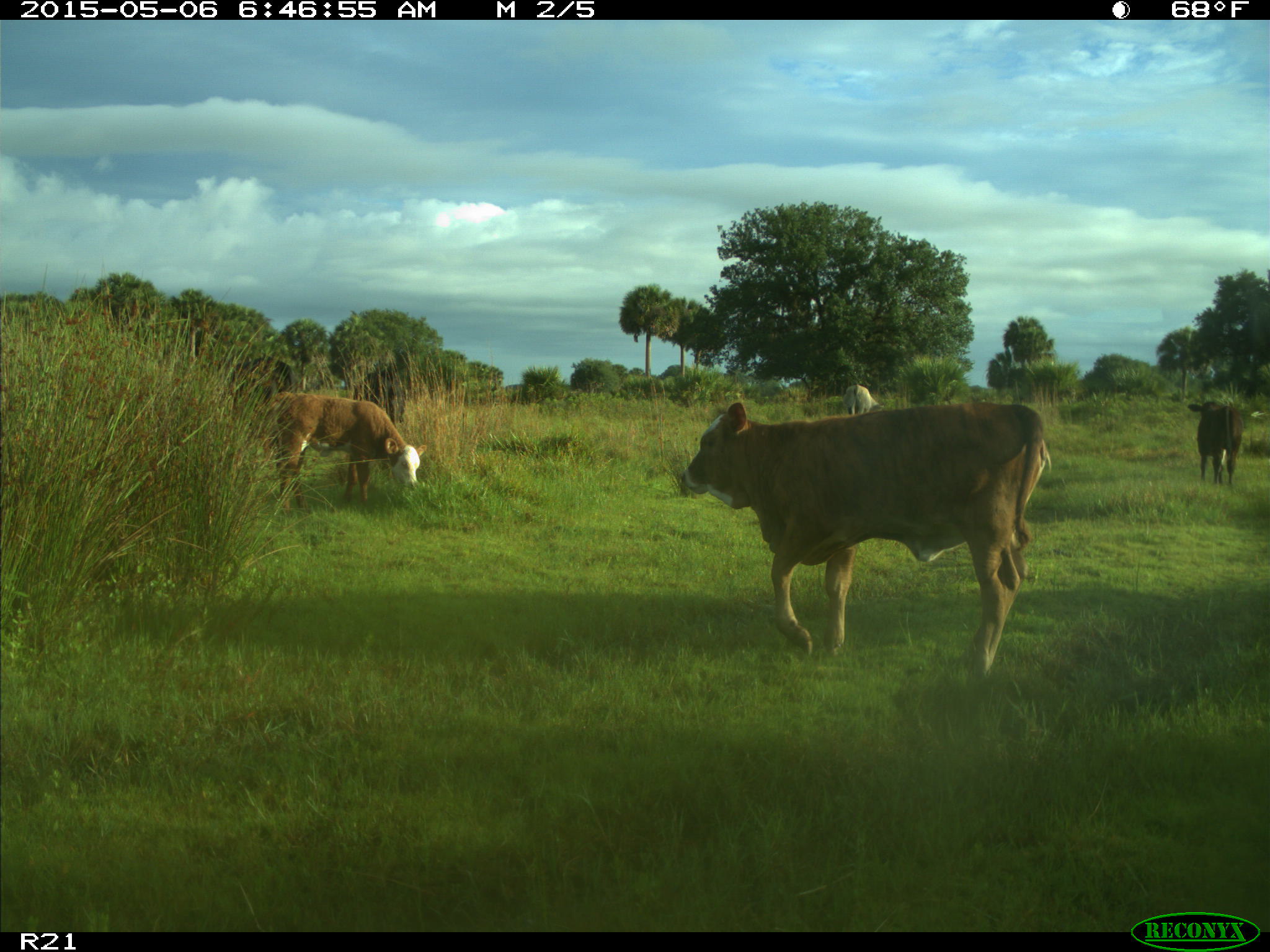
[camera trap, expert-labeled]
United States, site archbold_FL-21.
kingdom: Animalia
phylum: Chordata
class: Mammalia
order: Artiodactyla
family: Bovidae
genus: Bos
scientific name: Bos taurus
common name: domestic cow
Bos taurus (domestic cow).